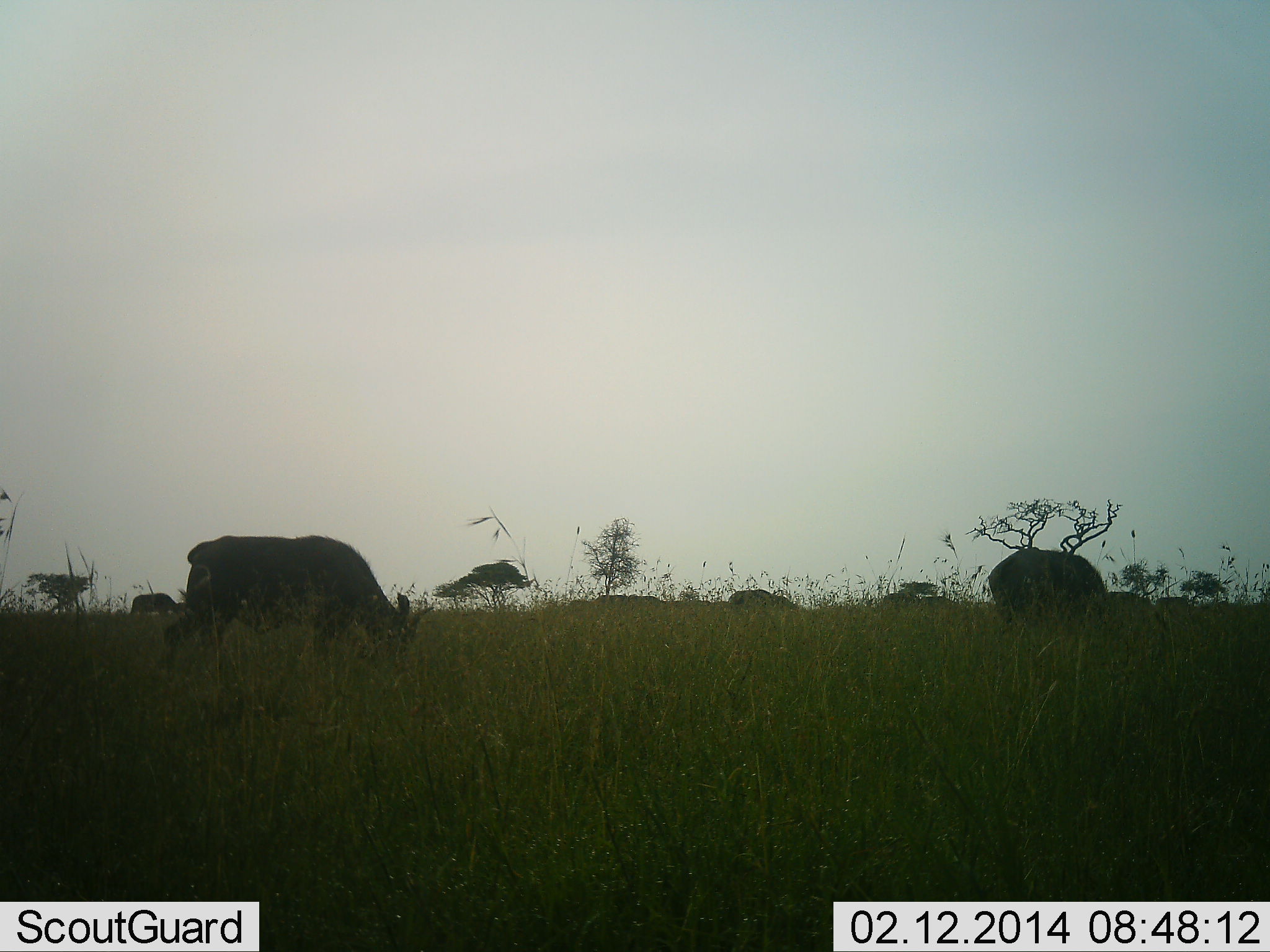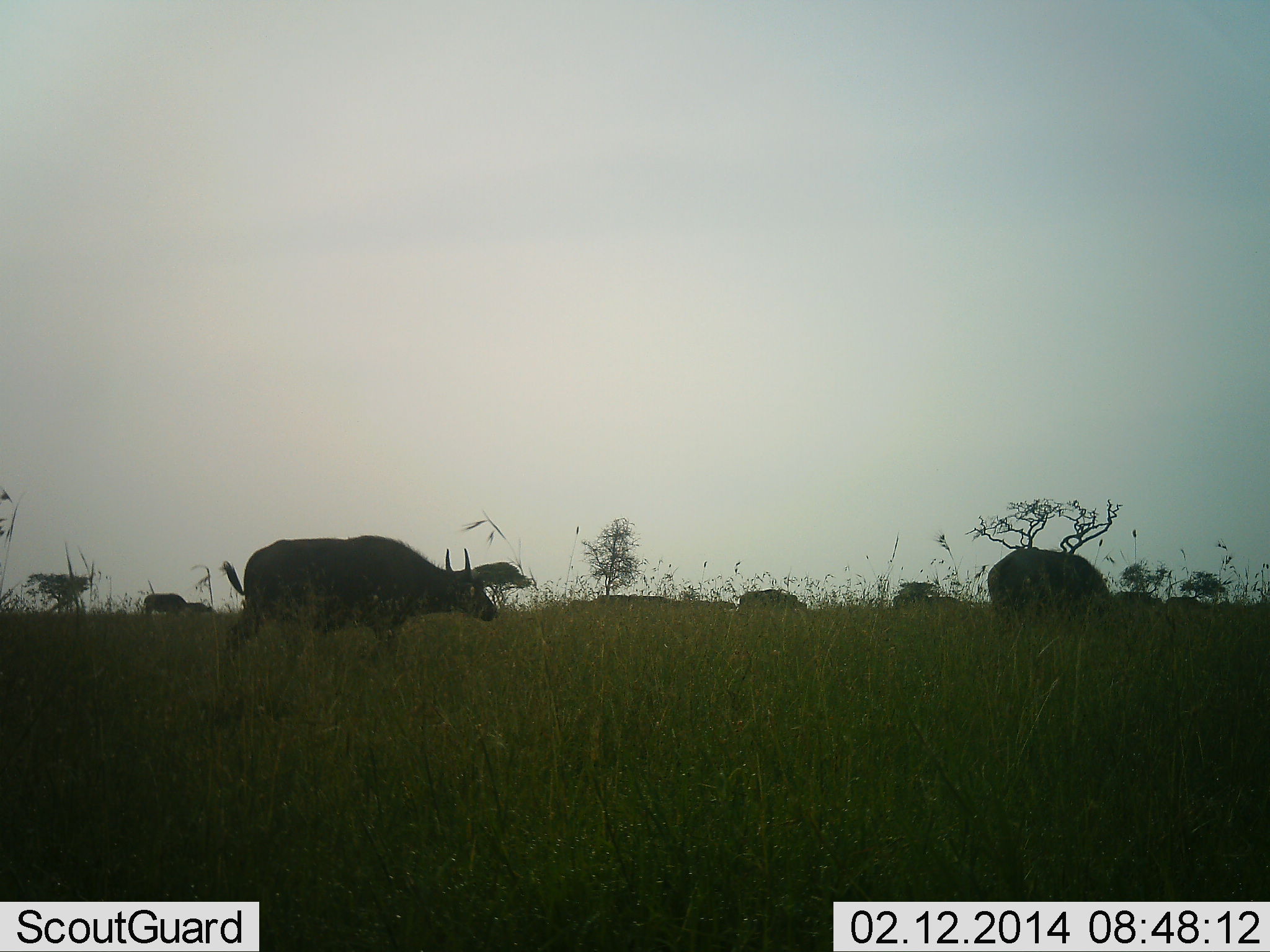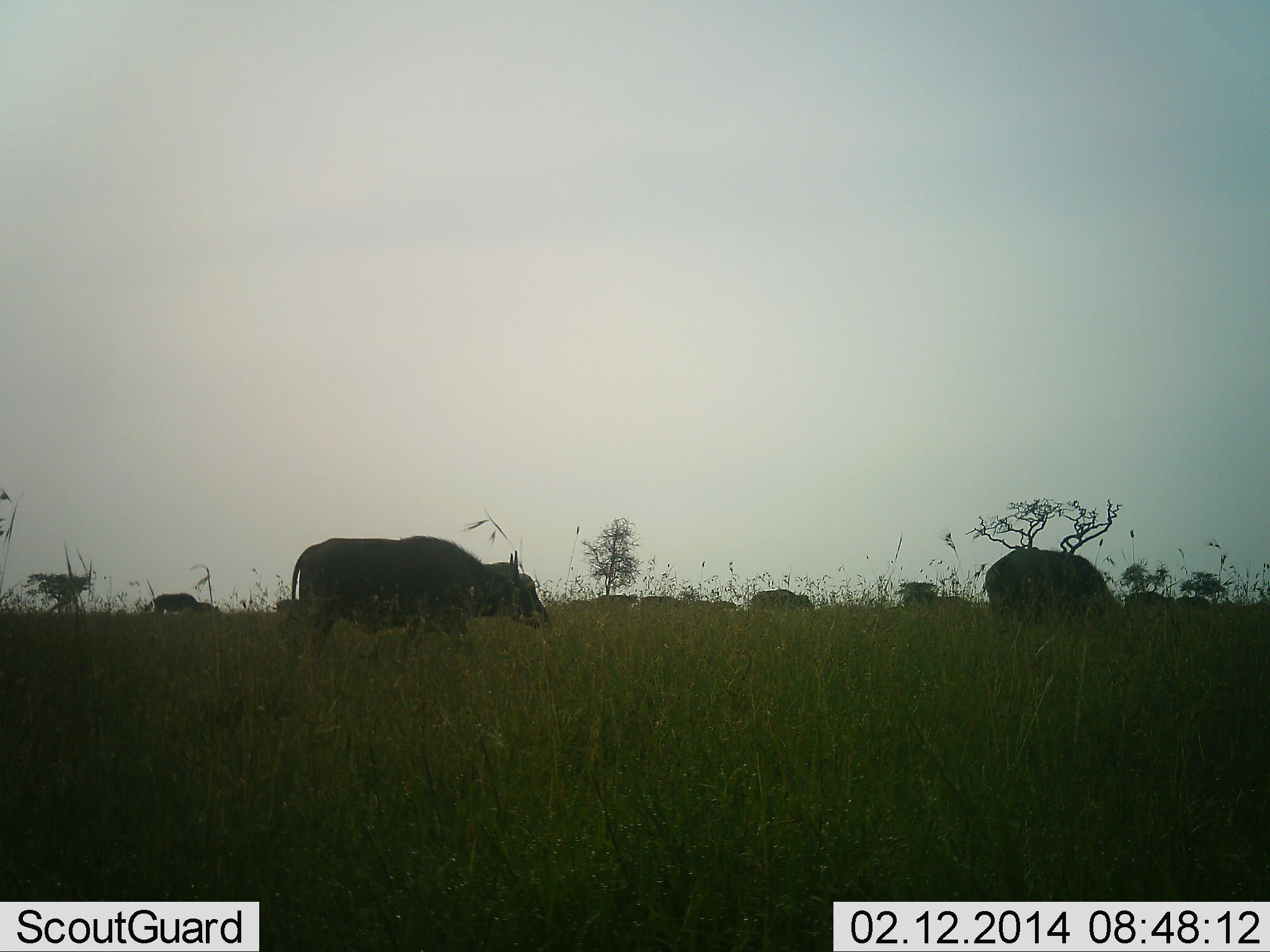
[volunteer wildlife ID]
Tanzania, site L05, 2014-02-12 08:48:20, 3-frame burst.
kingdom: Animalia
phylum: Chordata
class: Mammalia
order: Artiodactyla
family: Bovidae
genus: Syncerus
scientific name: Syncerus caffer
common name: cape buffalo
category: buffalo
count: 9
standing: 0%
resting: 0%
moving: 90%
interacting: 0%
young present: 10%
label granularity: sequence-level